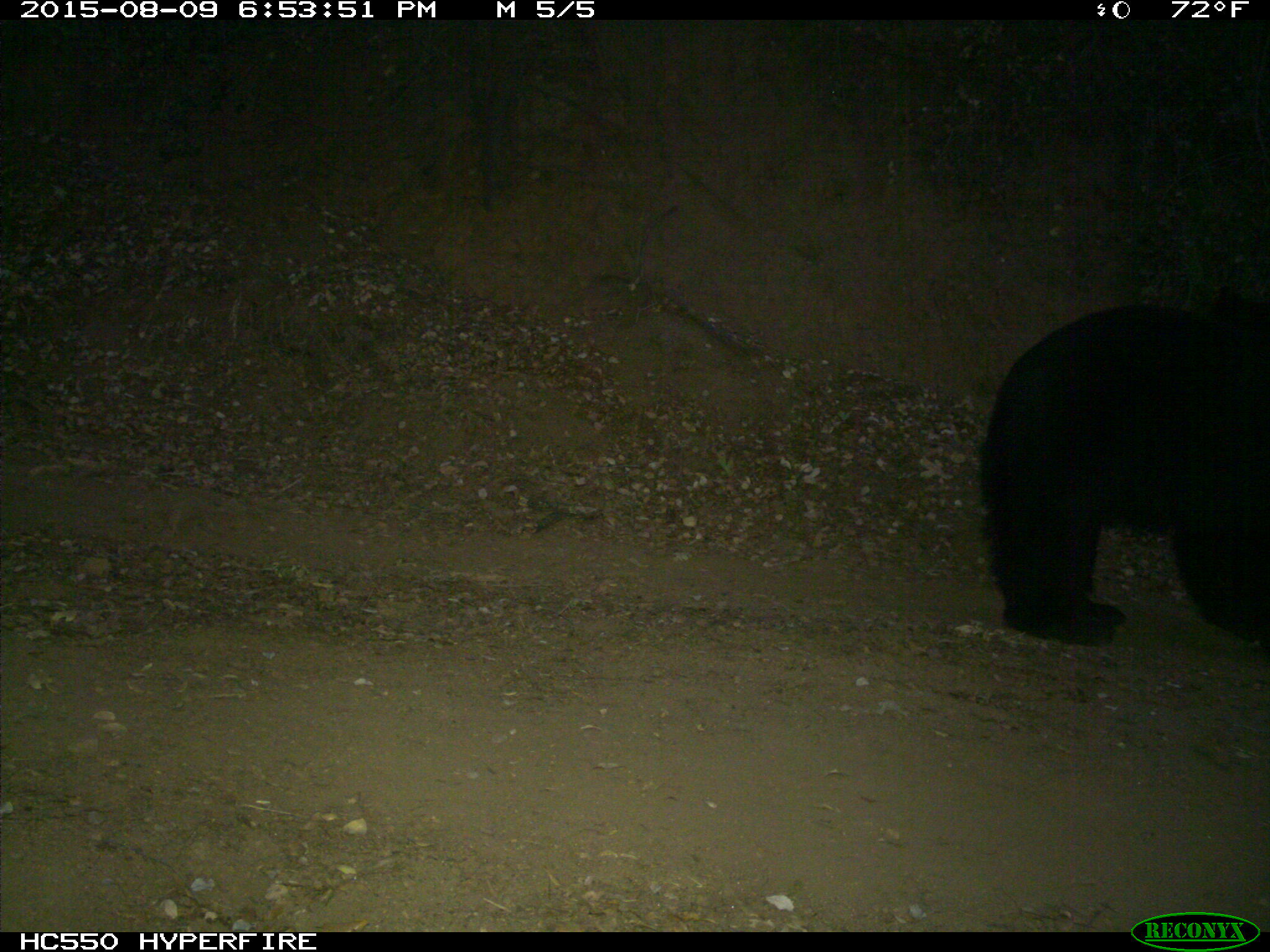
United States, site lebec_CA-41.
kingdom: Animalia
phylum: Chordata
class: Mammalia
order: Carnivora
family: Ursidae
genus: Ursus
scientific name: Ursus americanus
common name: american black bear